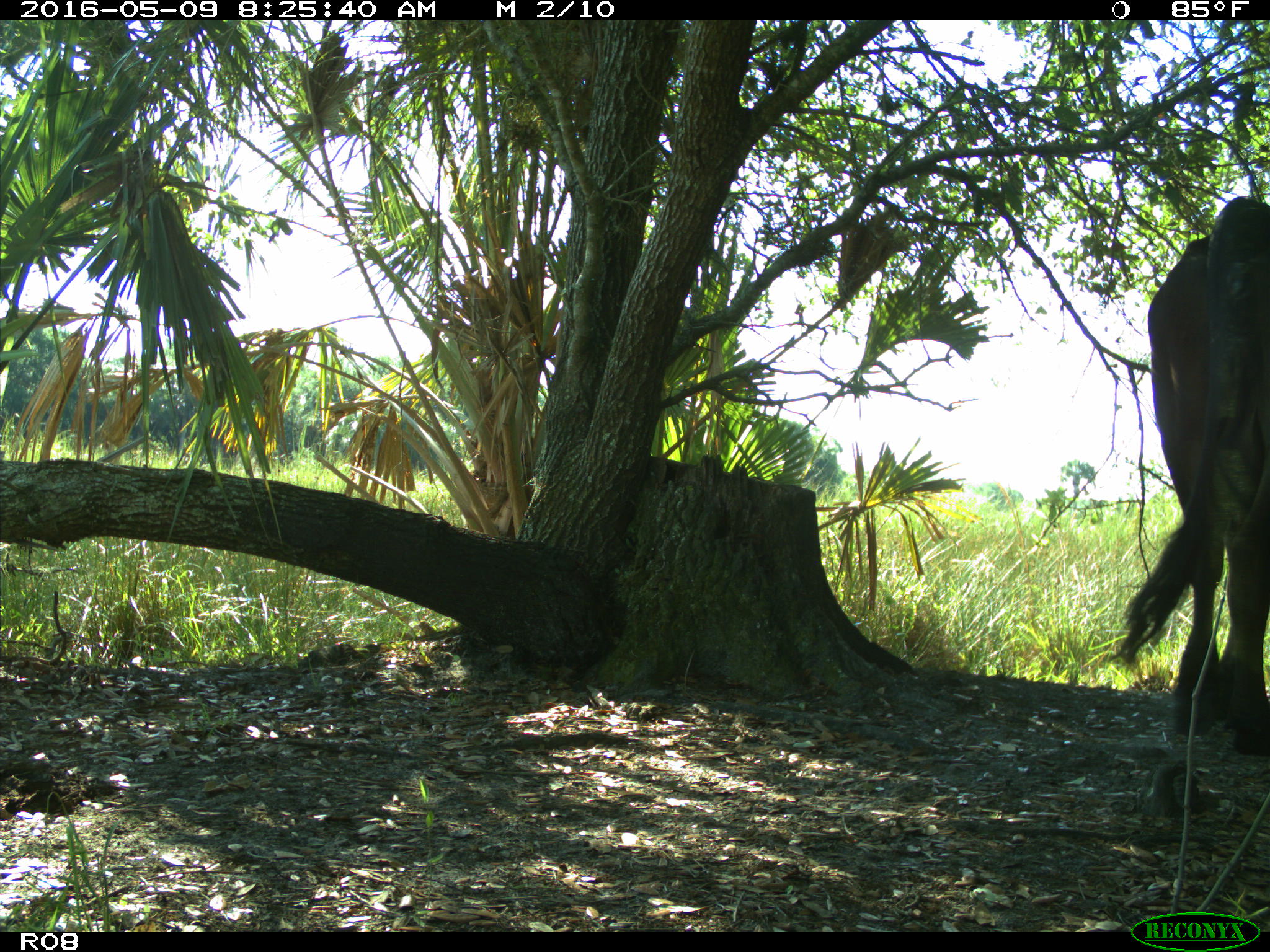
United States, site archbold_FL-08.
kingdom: Animalia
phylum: Chordata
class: Mammalia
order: Artiodactyla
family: Bovidae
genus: Bos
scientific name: Bos taurus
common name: domestic cow